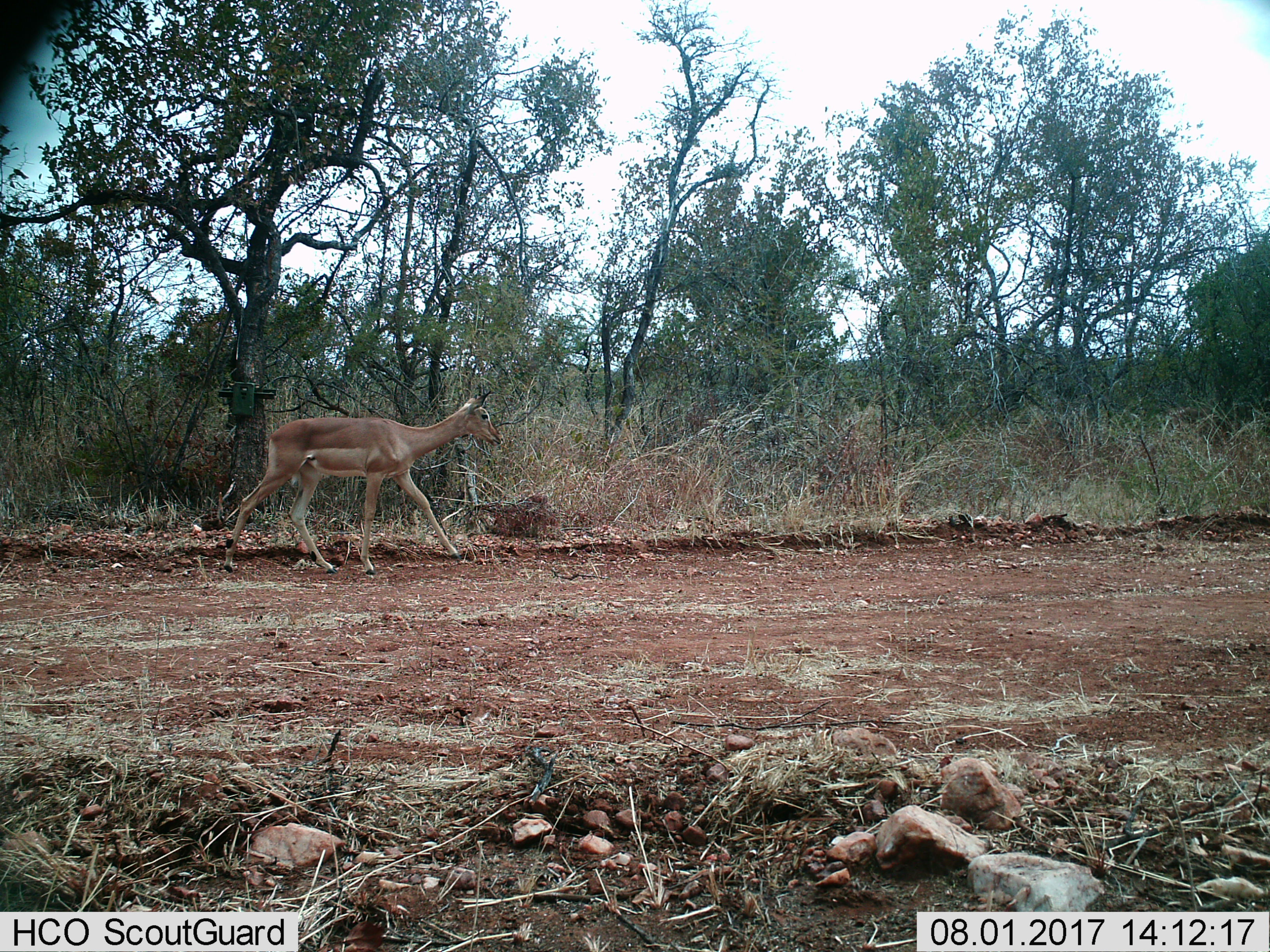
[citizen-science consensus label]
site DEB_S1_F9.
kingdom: Animalia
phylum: Chordata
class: Mammalia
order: Artiodactyla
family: Bovidae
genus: Aepyceros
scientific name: Aepyceros melampus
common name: impala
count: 1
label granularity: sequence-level